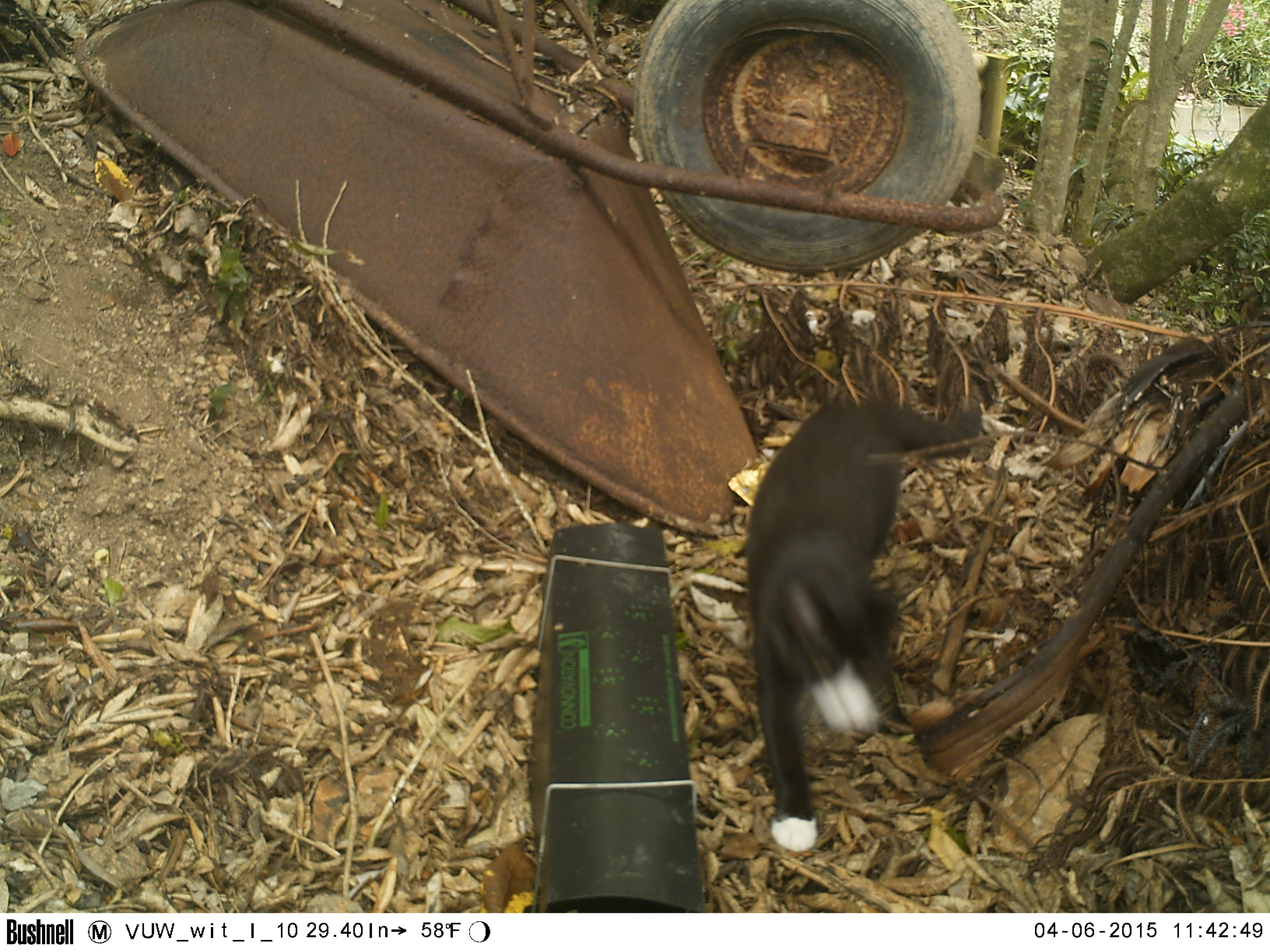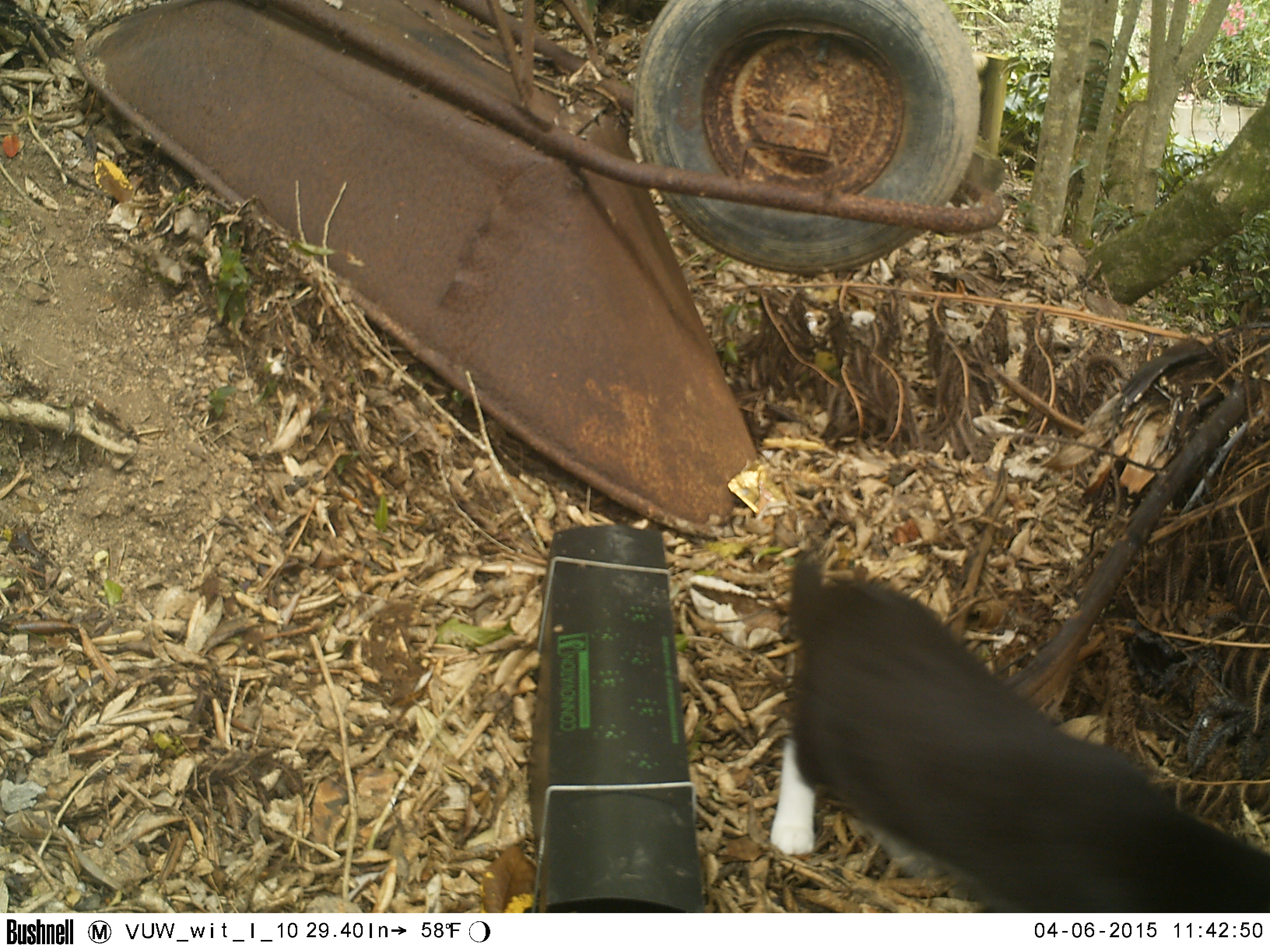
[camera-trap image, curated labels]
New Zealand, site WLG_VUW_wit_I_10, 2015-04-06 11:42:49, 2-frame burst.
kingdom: Animalia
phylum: Chordata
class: Mammalia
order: Carnivora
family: Felidae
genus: Felis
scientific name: Felis catus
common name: domestic cat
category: cat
Cat (domestic cat) (Felis catus).